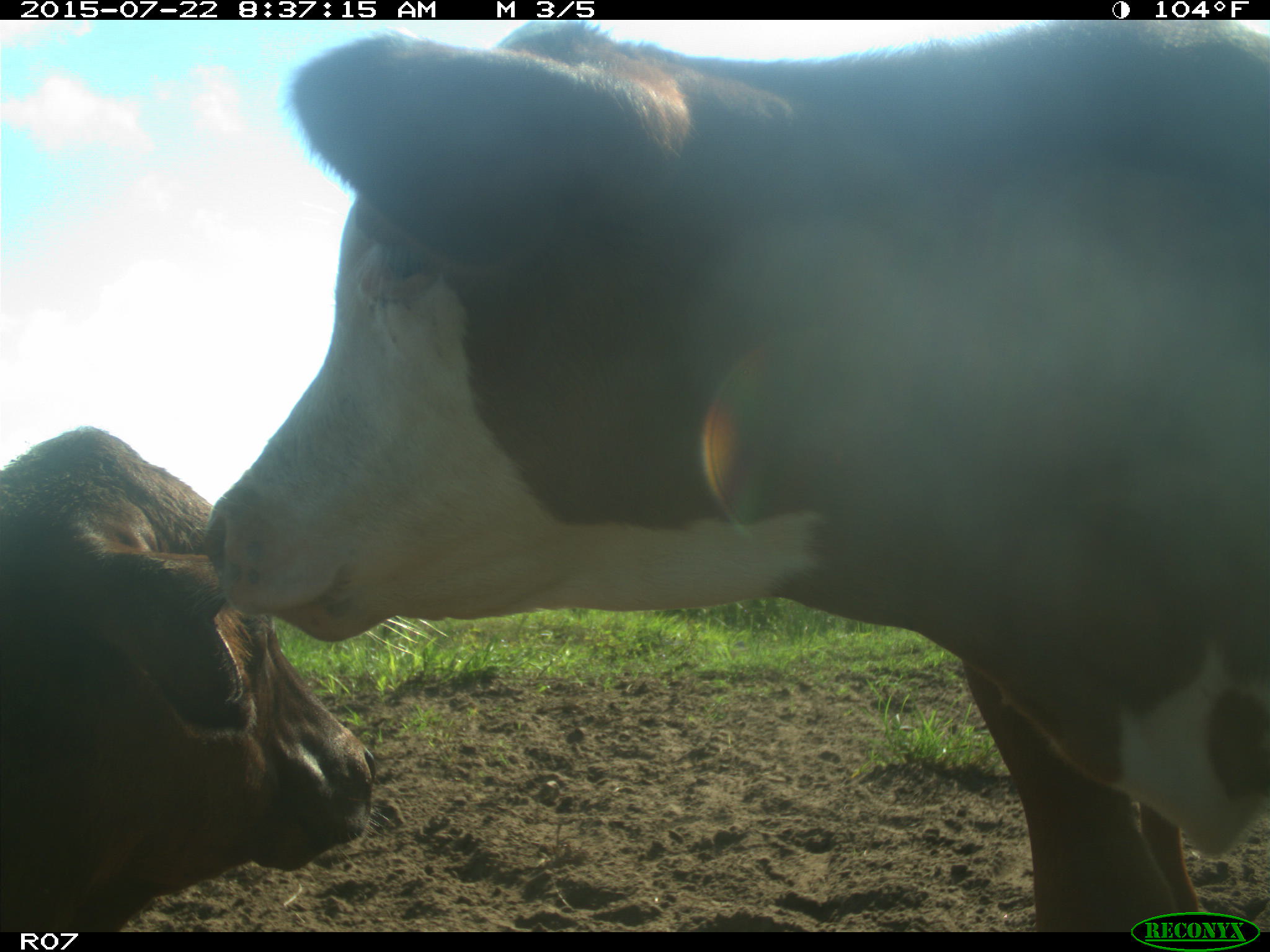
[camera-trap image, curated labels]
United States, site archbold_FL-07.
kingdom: Animalia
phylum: Chordata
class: Mammalia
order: Artiodactyla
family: Bovidae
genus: Bos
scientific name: Bos taurus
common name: domestic cow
Bos taurus (domestic cow).